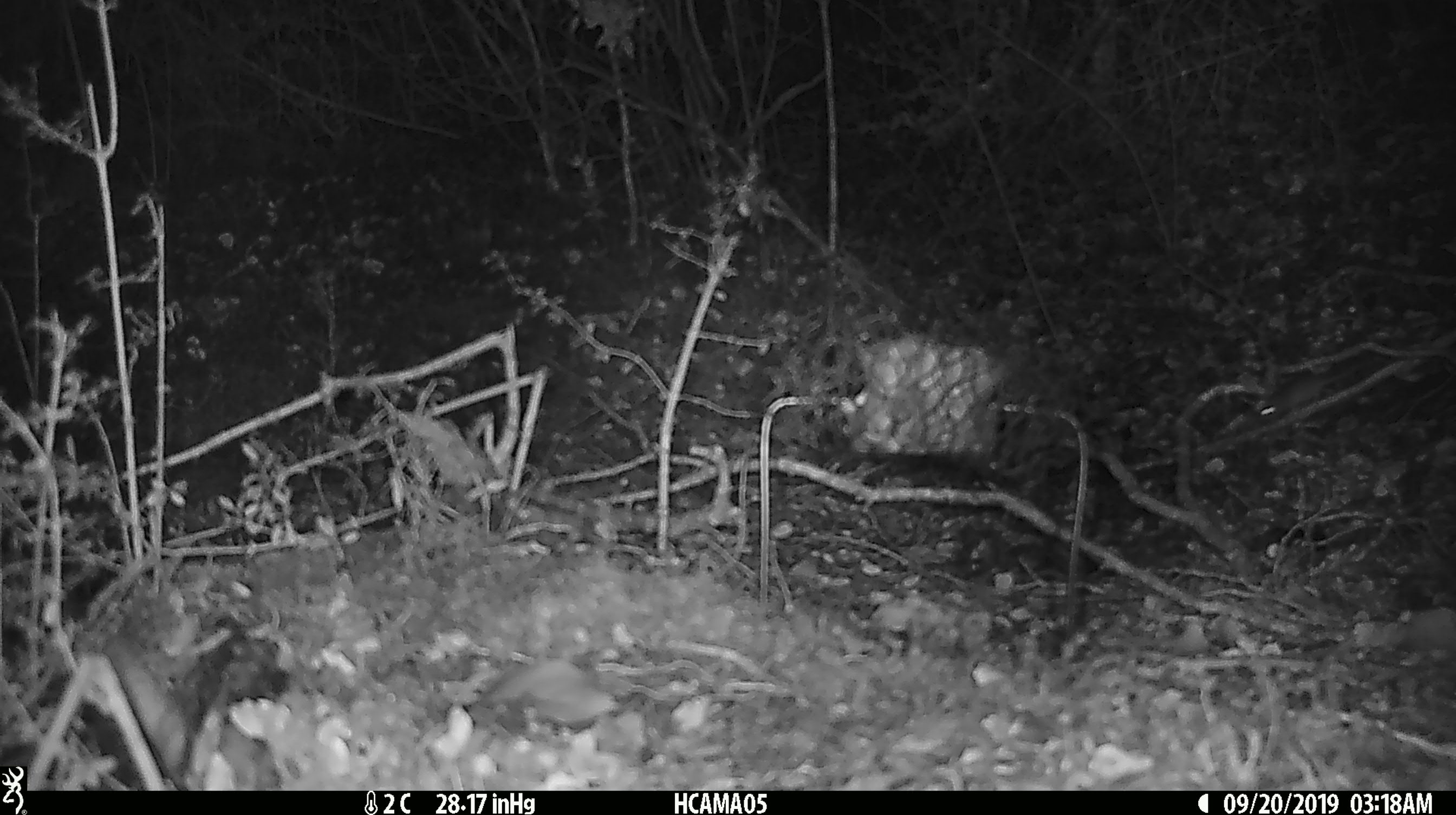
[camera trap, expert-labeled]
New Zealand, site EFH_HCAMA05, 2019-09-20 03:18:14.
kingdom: Animalia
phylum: Chordata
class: Mammalia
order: Rodentia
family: Muridae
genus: Mus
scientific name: Mus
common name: mouse